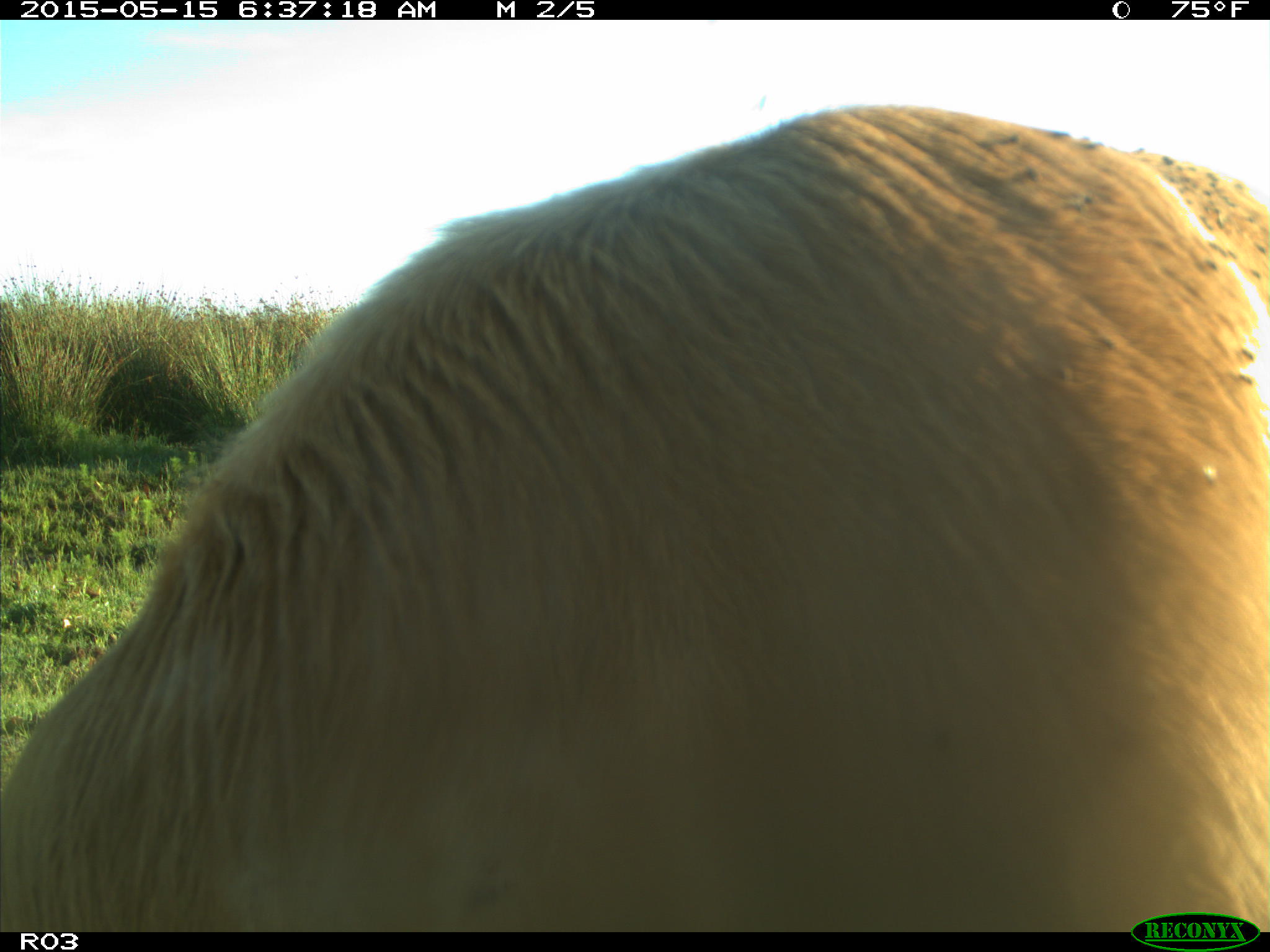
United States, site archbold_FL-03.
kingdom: Animalia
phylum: Chordata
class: Mammalia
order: Artiodactyla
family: Bovidae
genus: Bos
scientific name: Bos taurus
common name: domestic cow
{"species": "Bos taurus (domestic cow)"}